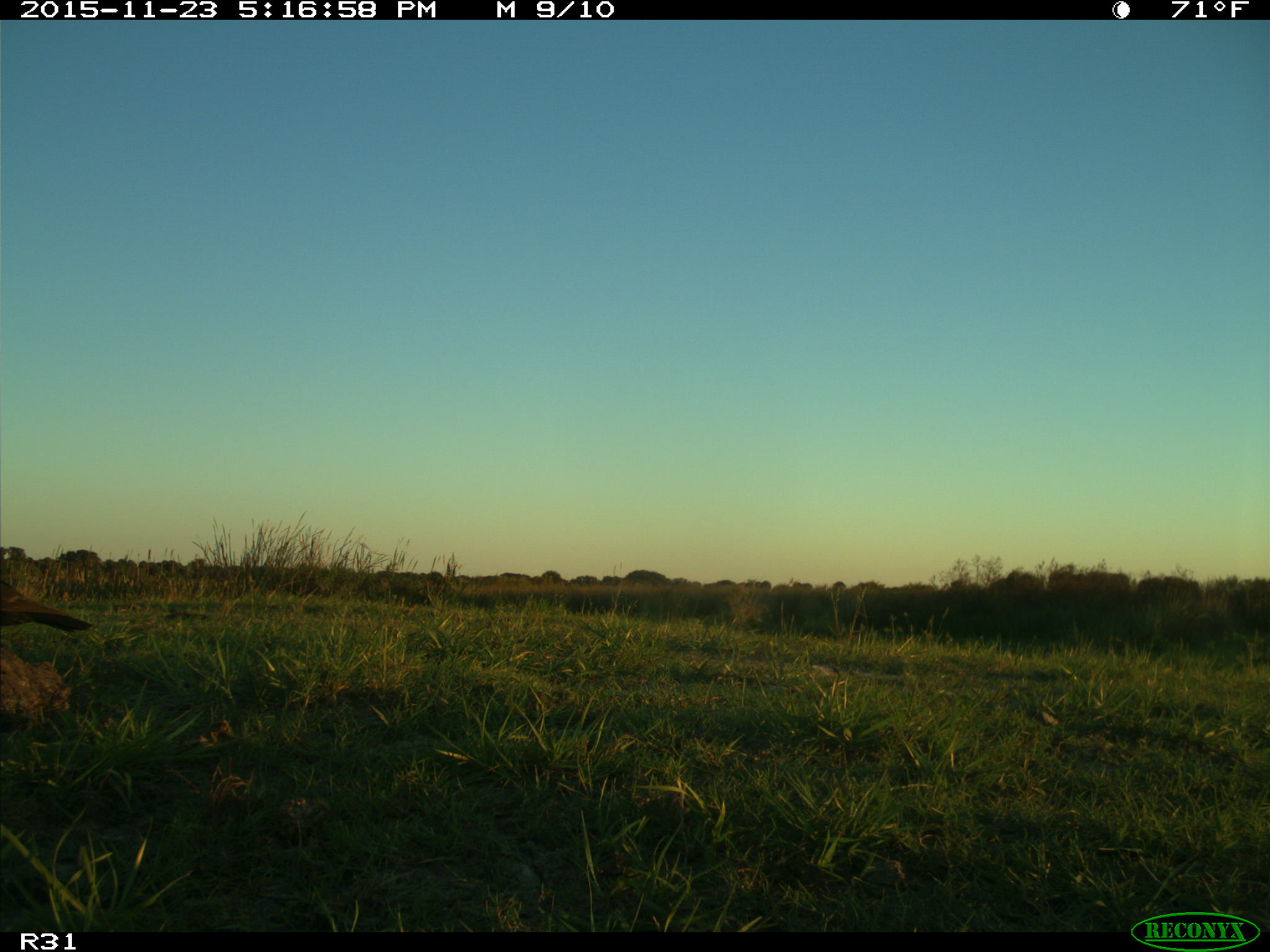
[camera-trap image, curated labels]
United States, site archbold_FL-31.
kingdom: Animalia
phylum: Chordata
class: Aves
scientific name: Aves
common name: birds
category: unidentified bird